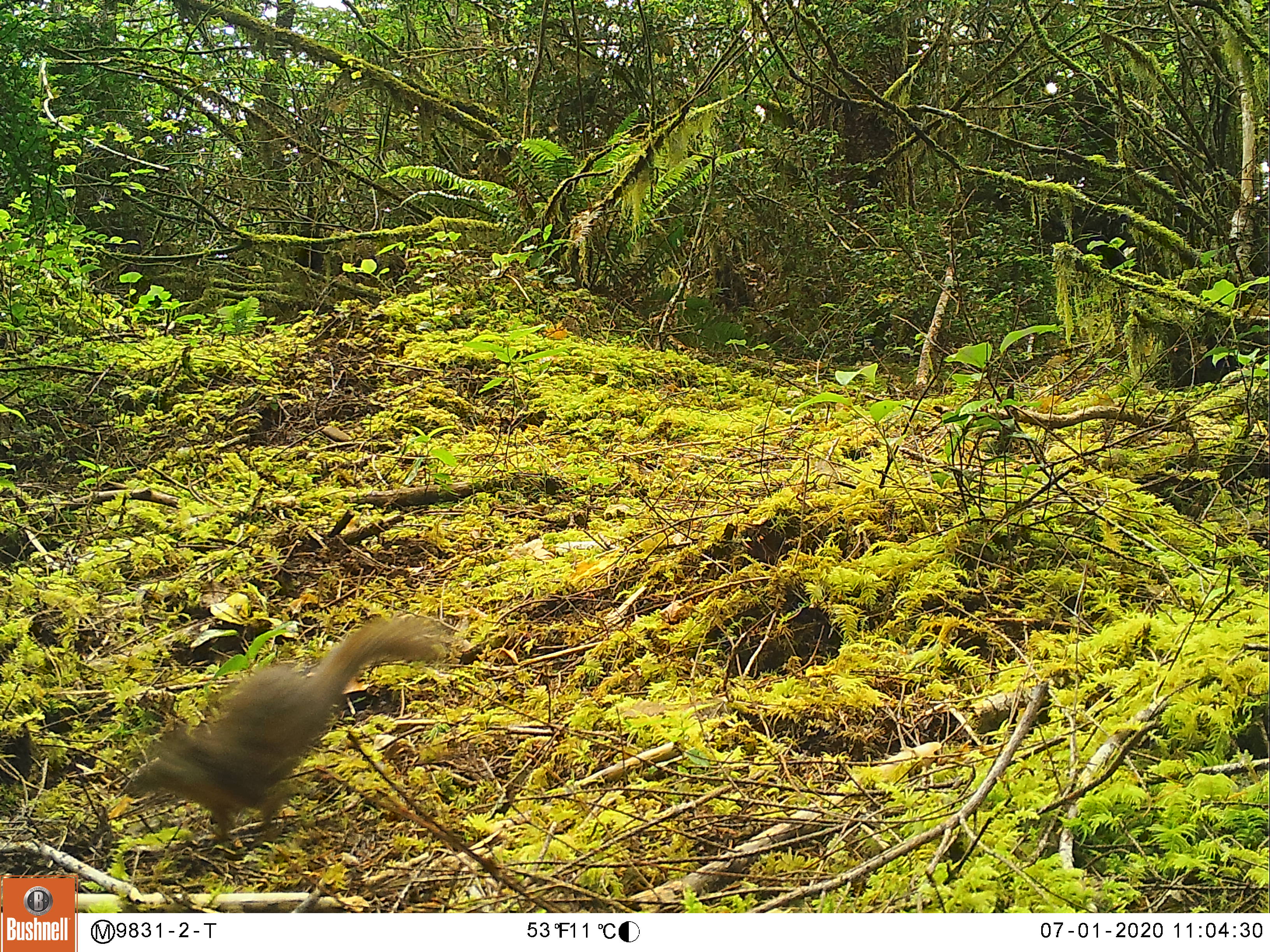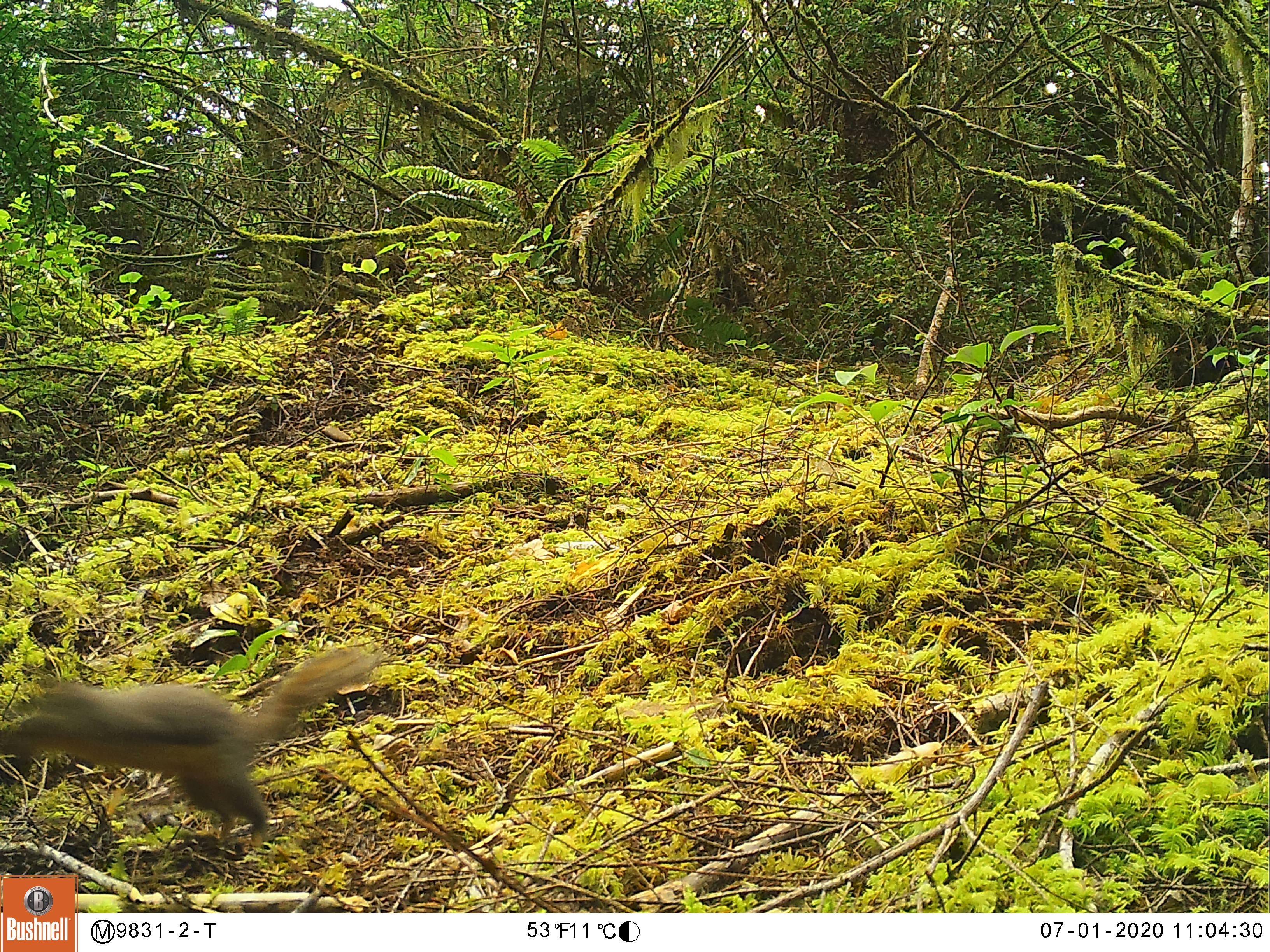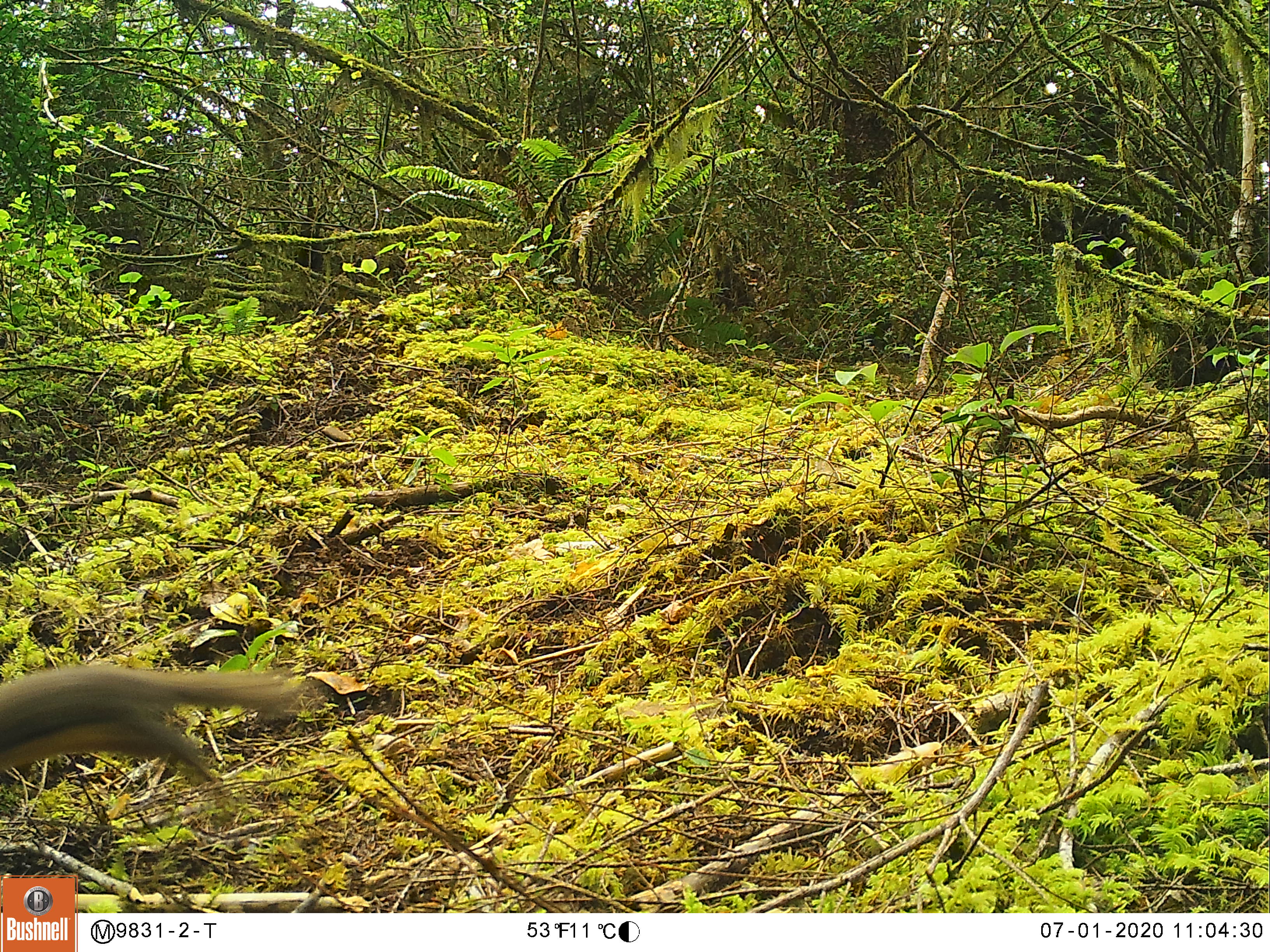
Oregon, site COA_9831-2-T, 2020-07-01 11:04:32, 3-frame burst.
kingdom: Animalia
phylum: Chordata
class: Mammalia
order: Rodentia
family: Sciuridae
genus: Tamiasciurus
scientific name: Tamiasciurus douglasii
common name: douglas squirrel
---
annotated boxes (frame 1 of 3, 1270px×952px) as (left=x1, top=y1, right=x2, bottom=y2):
douglas squirrel: (left=133, top=624, right=433, bottom=847)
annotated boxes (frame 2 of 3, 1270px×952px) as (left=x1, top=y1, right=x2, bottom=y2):
douglas squirrel: (left=0, top=651, right=371, bottom=839)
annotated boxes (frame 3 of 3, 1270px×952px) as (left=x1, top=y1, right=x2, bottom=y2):
douglas squirrel: (left=0, top=661, right=301, bottom=798)